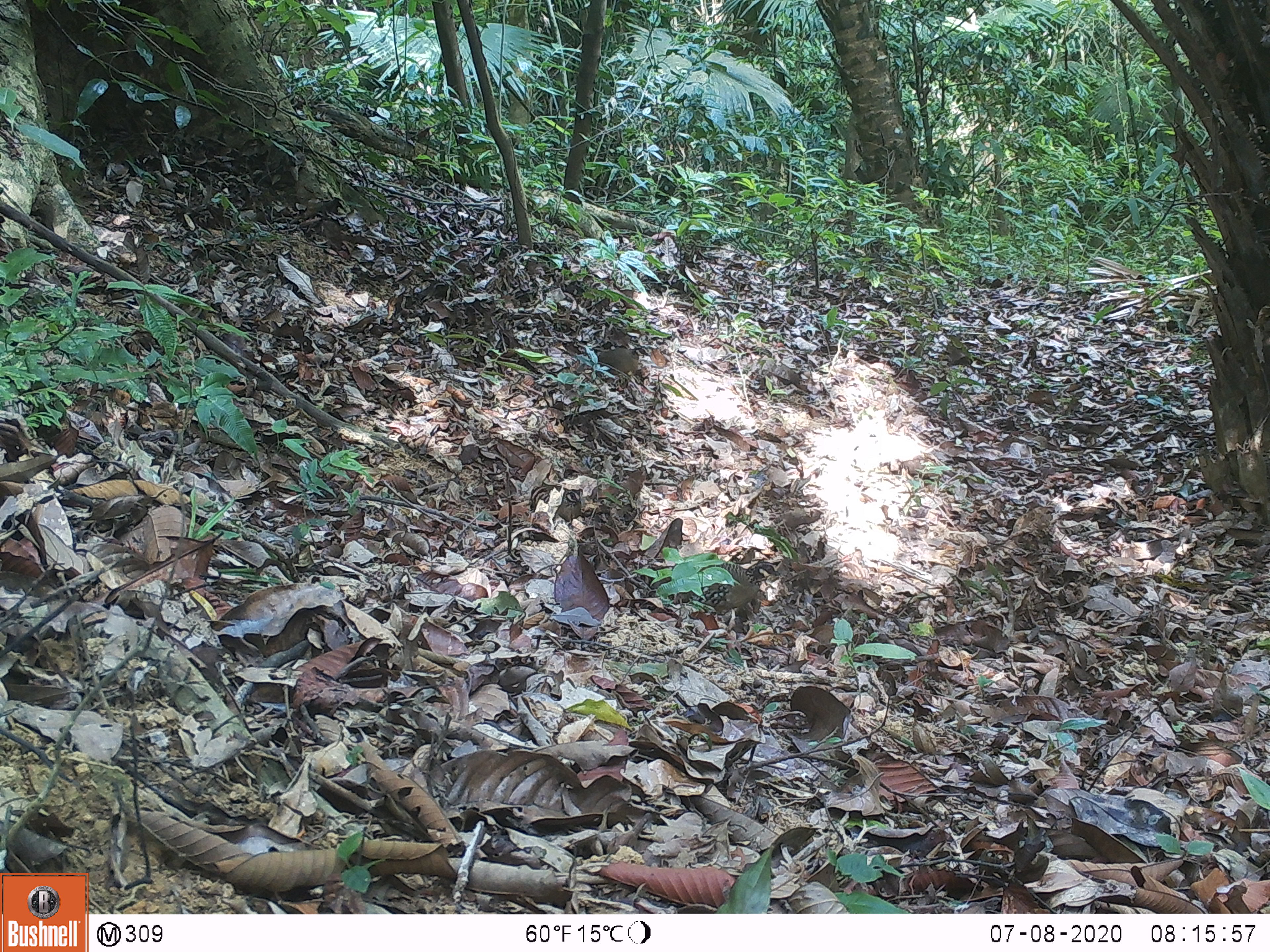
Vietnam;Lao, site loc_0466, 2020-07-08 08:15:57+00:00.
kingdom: Animalia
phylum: Chordata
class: Aves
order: Galliformes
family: Phasianidae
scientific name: Phasianidae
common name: partridge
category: unidentified partridge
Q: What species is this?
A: Unidentified partridge (partridge) (Phasianidae).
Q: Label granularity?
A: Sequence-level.